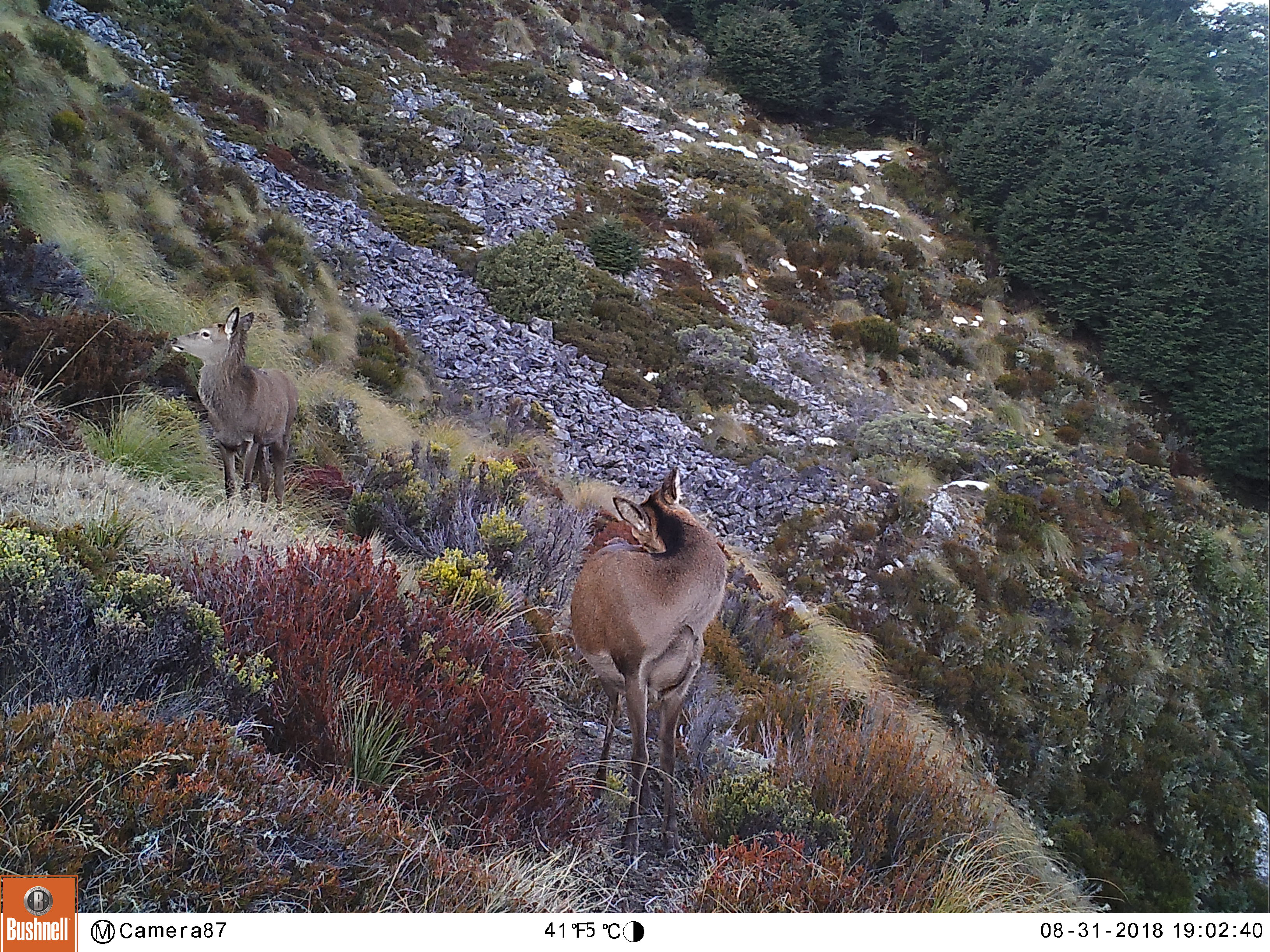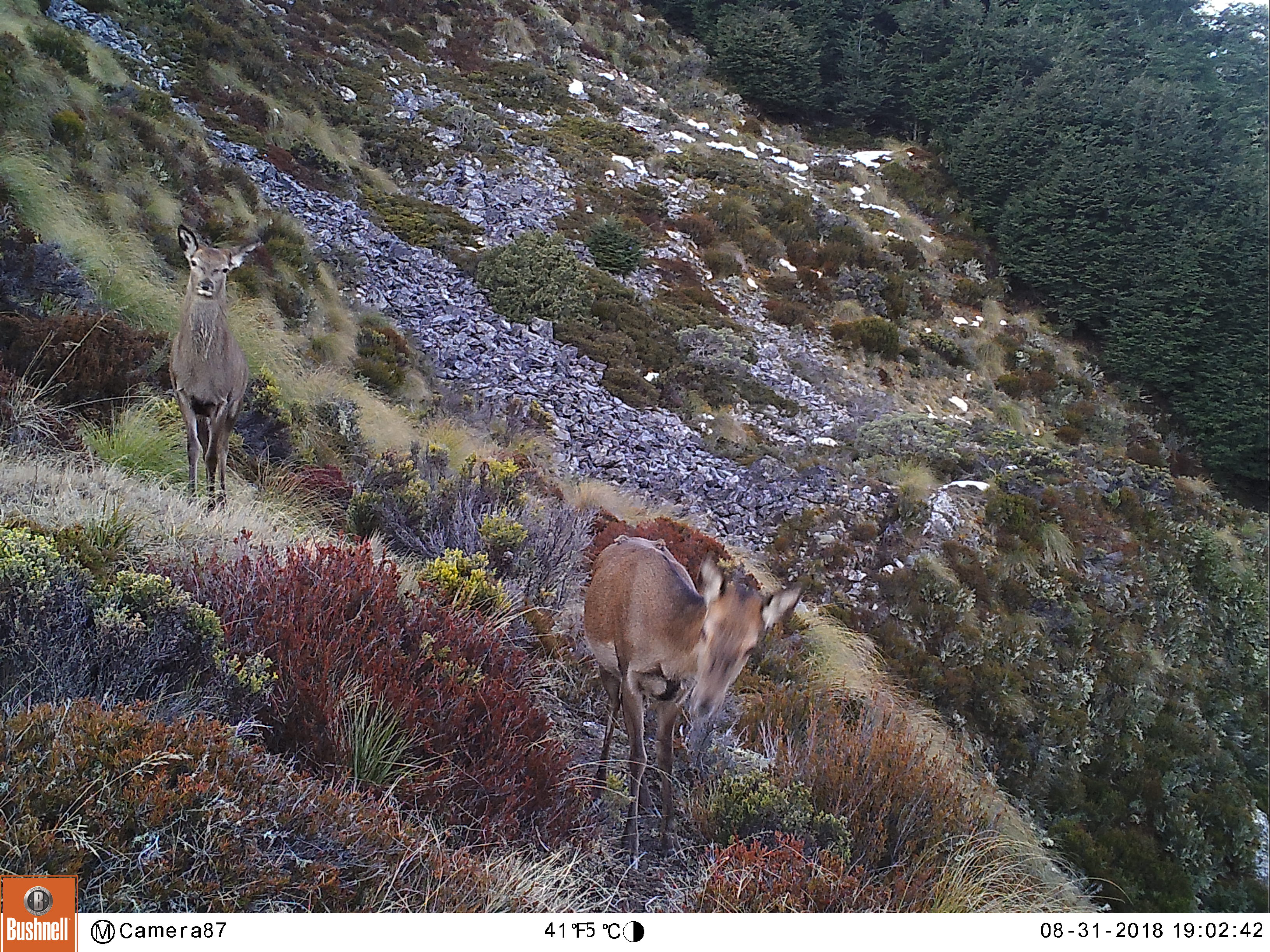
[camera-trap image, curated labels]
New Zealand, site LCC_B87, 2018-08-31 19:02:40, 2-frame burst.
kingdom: Animalia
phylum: Chordata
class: Mammalia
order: Artiodactyla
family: Cervidae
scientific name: Cervidae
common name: deer